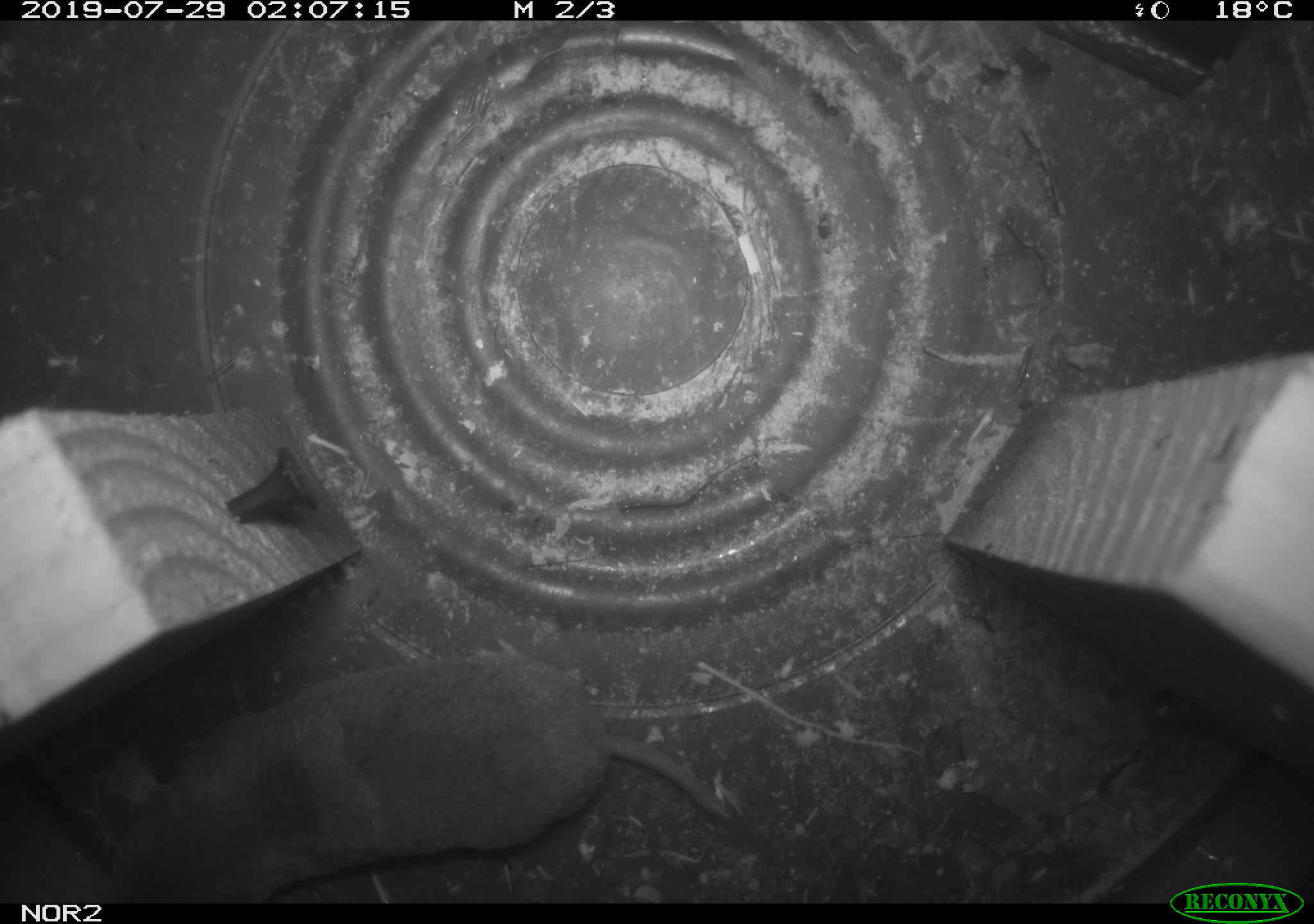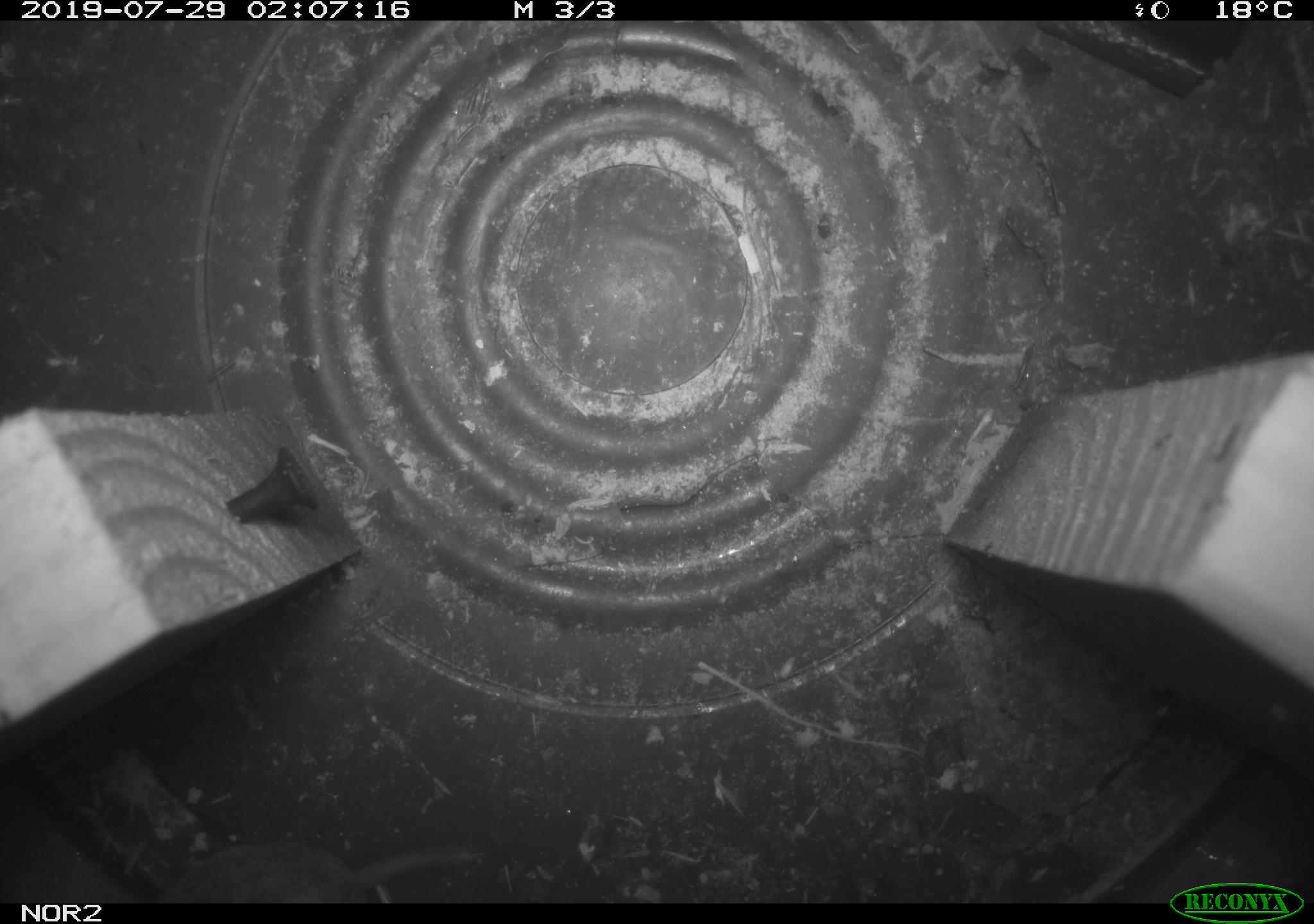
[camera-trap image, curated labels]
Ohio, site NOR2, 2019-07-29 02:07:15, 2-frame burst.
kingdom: Animalia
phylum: Chordata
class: Mammalia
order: Eulipotyphla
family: Soricidae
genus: Blarina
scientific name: Blarina brevicauda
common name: northern short-tailed shrew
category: n. short-tailed shrew